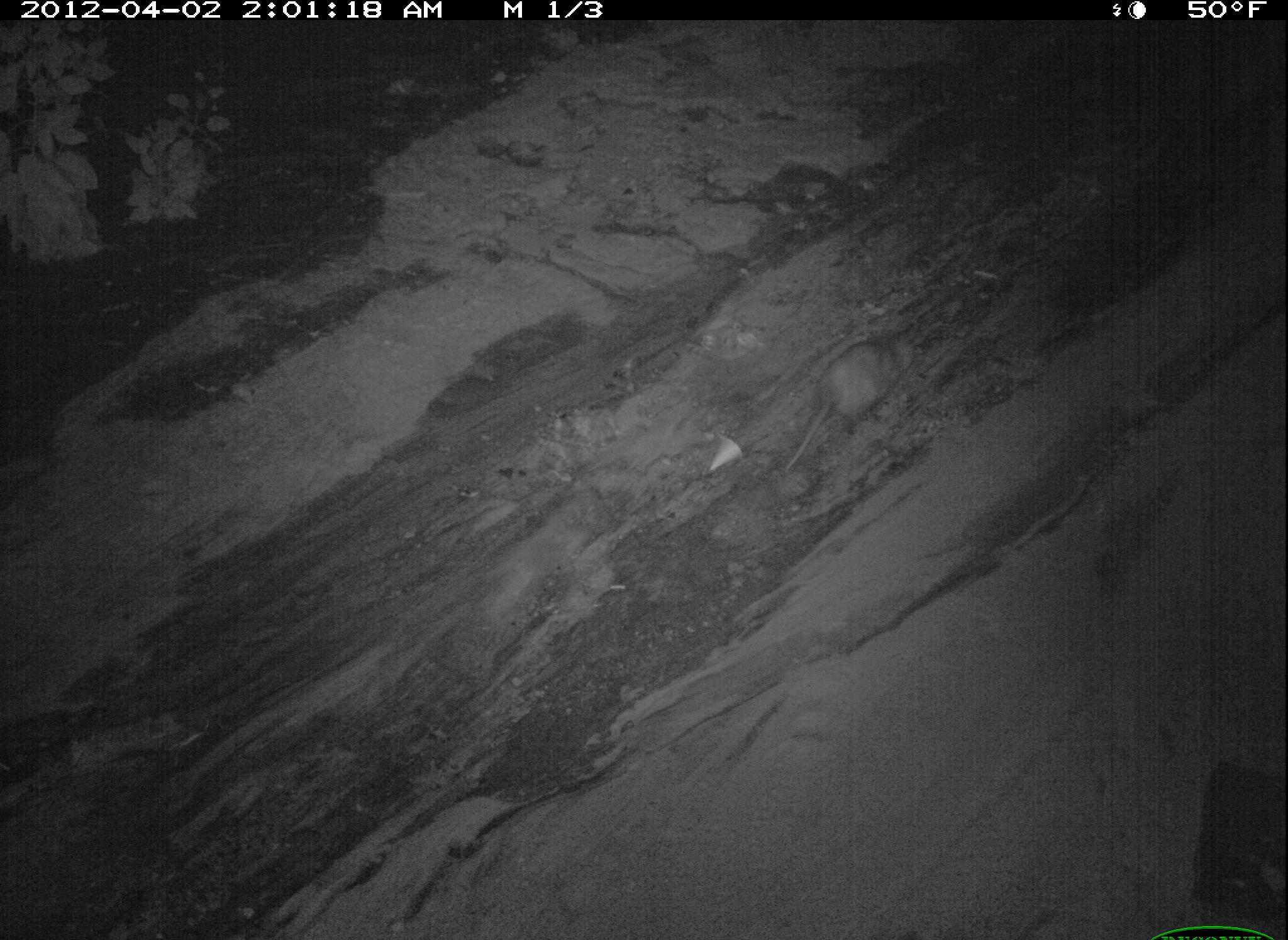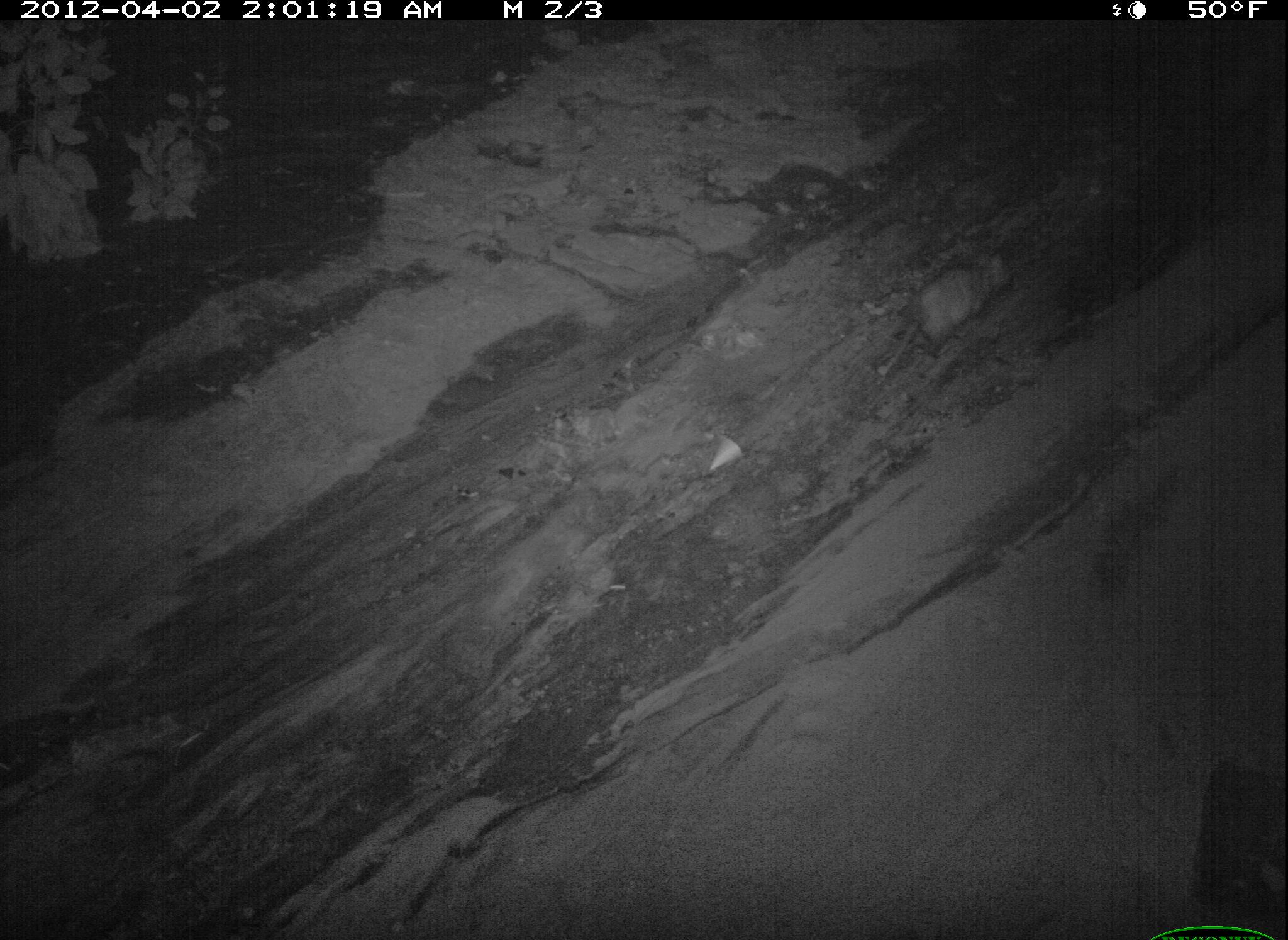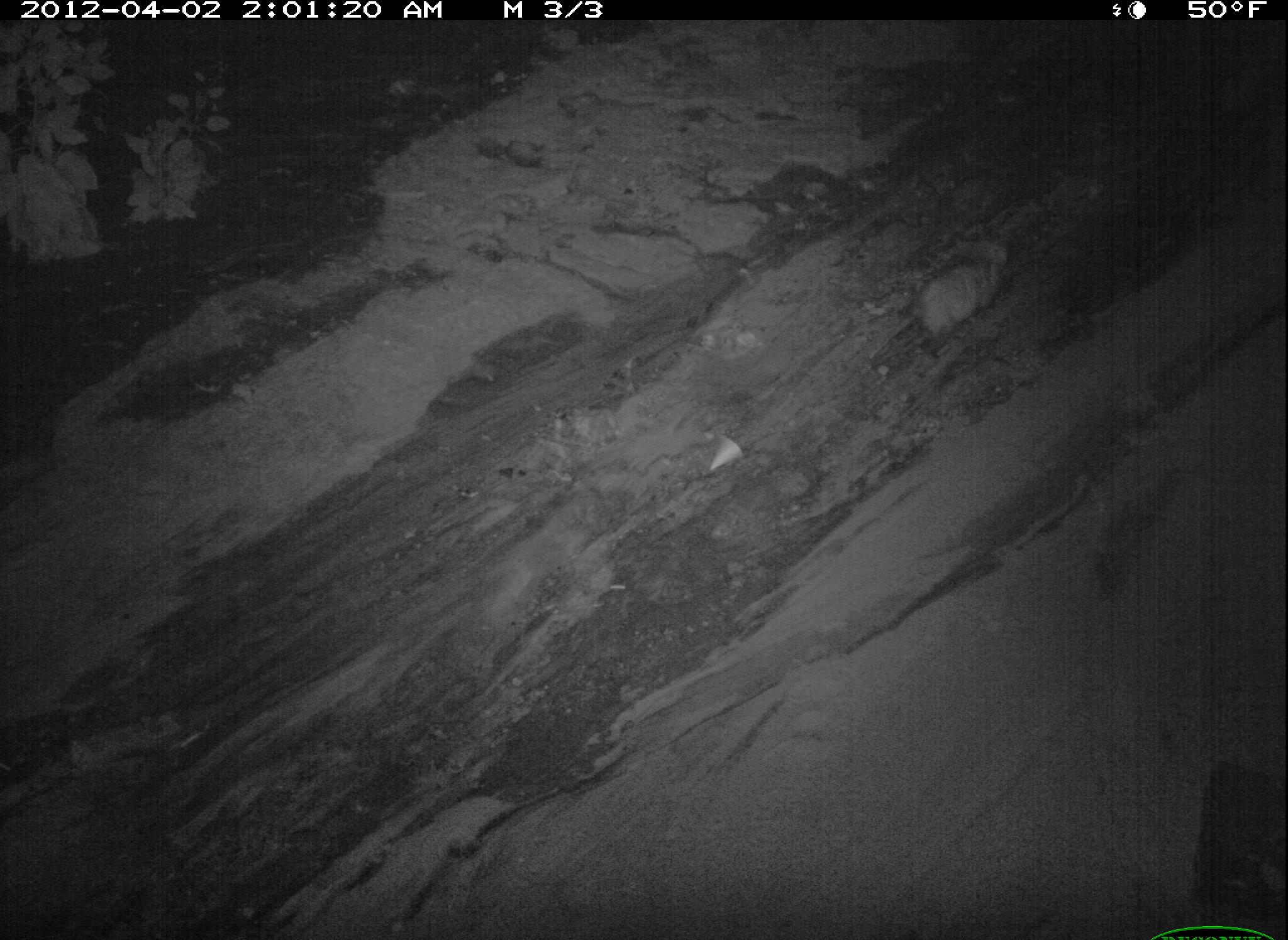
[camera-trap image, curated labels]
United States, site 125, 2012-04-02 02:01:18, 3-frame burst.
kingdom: Animalia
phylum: Chordata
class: Mammalia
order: Didelphimorphia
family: Didelphidae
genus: Didelphis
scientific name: Didelphis virginiana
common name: virginia opossum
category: opossum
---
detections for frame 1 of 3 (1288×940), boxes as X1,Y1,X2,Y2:
opossum: 776,321,926,480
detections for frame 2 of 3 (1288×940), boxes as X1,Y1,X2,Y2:
opossum: 873,248,1021,385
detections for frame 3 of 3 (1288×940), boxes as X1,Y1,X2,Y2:
opossum: 864,230,1025,373